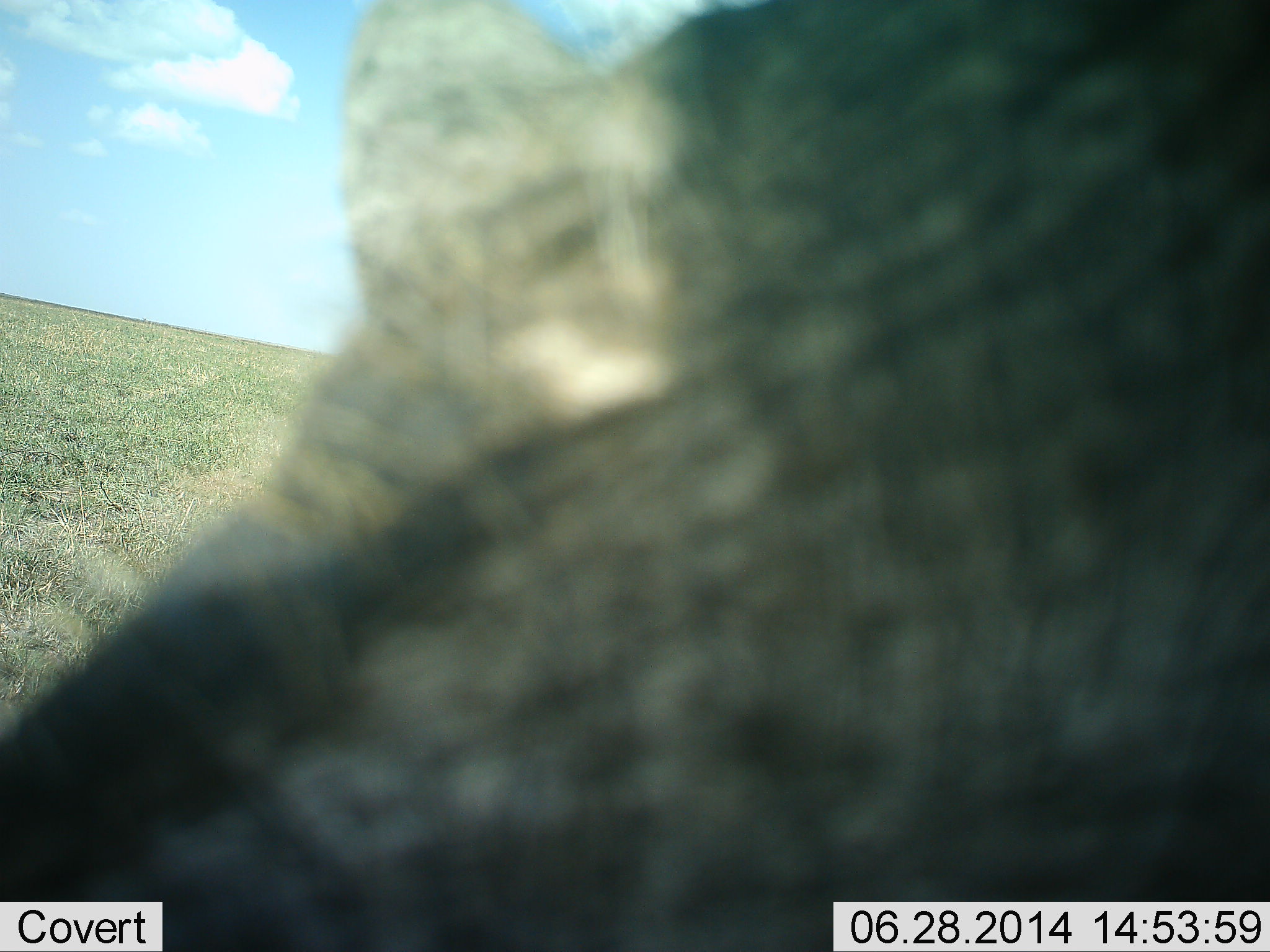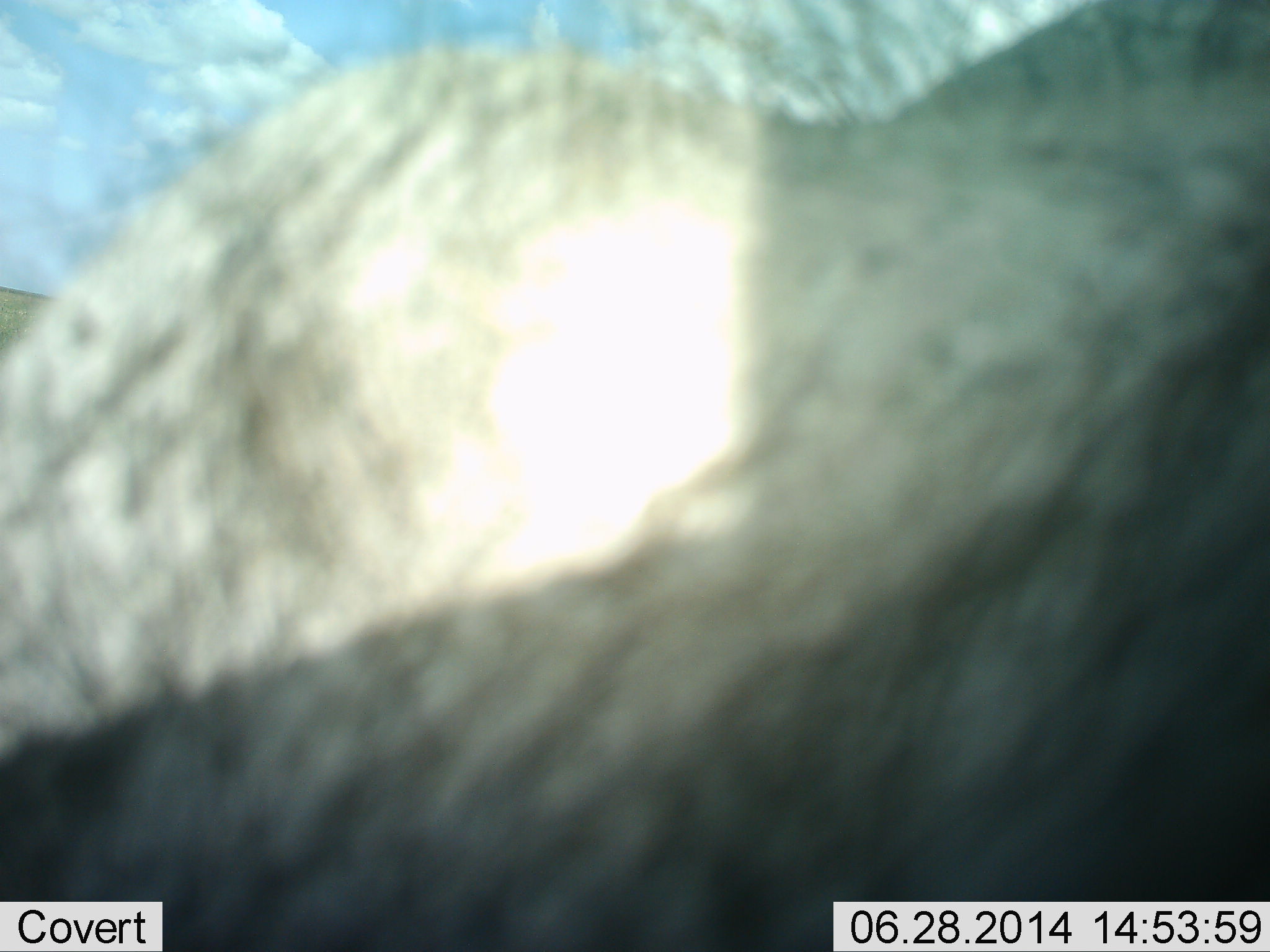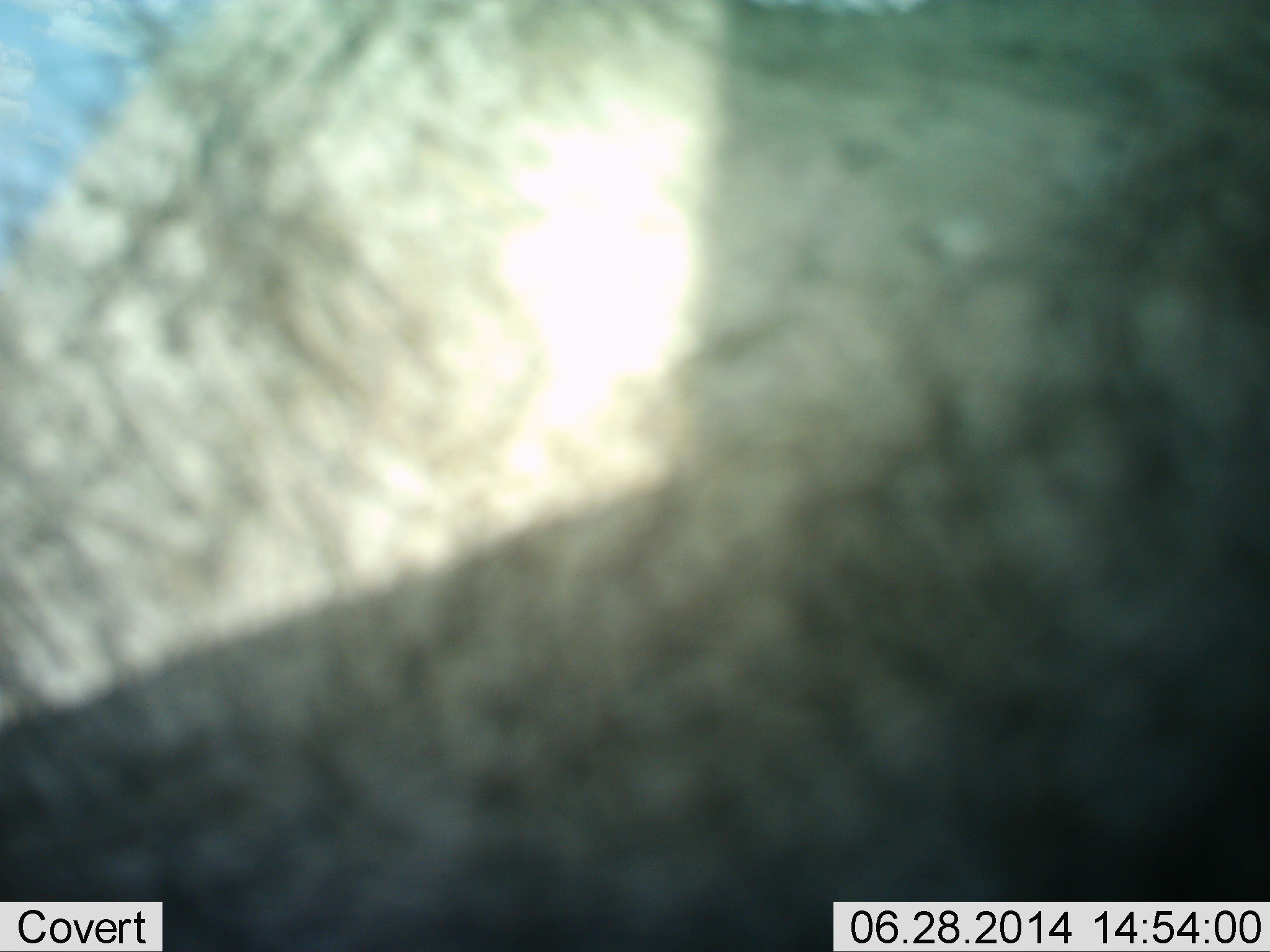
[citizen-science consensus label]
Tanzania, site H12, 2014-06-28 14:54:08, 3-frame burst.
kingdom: Animalia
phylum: Chordata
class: Mammalia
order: Artiodactyla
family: Bovidae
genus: Connochaetes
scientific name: Connochaetes taurinus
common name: blue wildebeest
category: wildebeest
Wildebeest (blue wildebeest) (Connochaetes taurinus), count 1. Behavior (volunteer vote fractions): standing 80%, resting 0%, moving 20%, interacting 0%. Young present (vote fraction): 0%. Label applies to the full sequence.